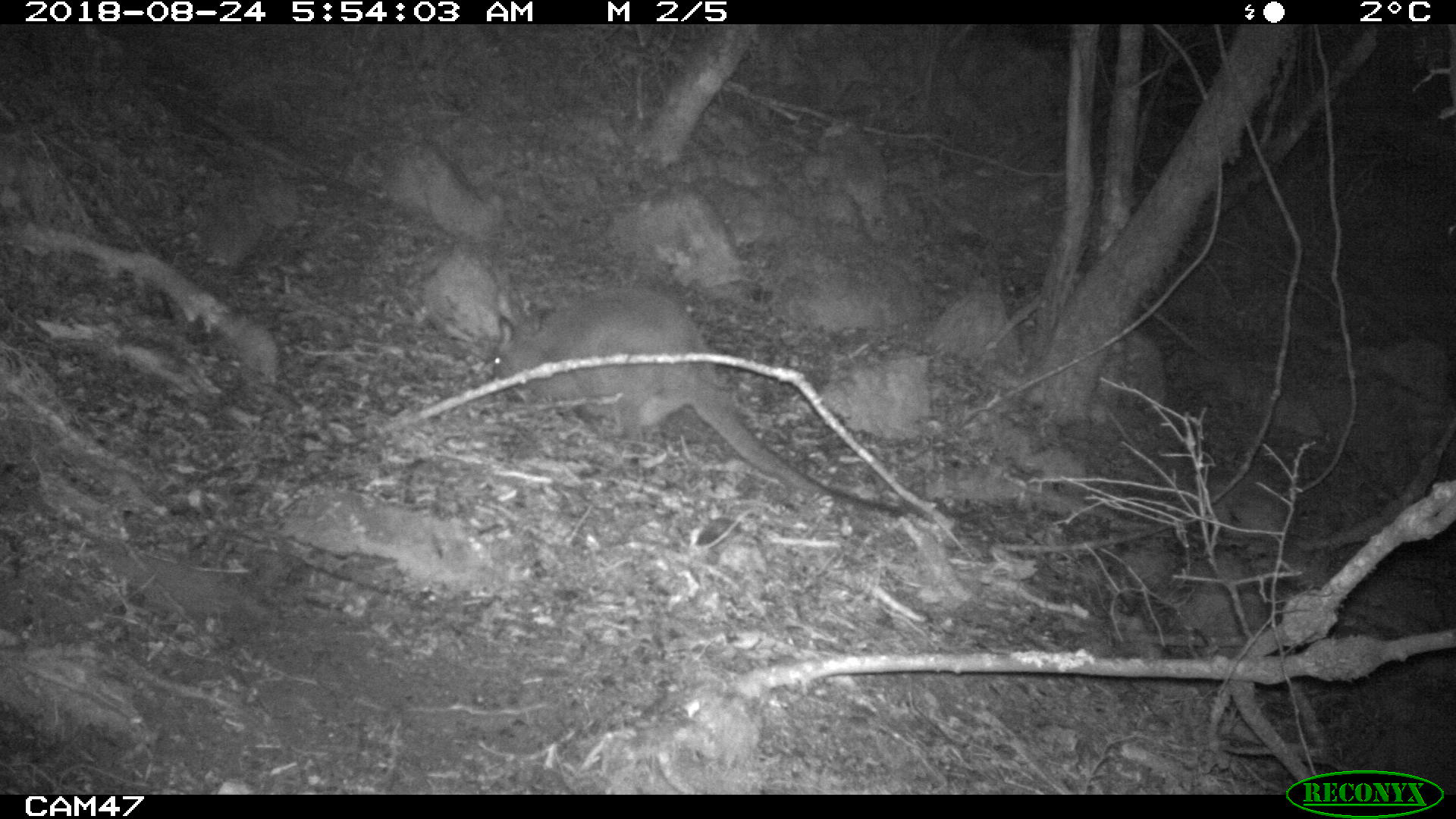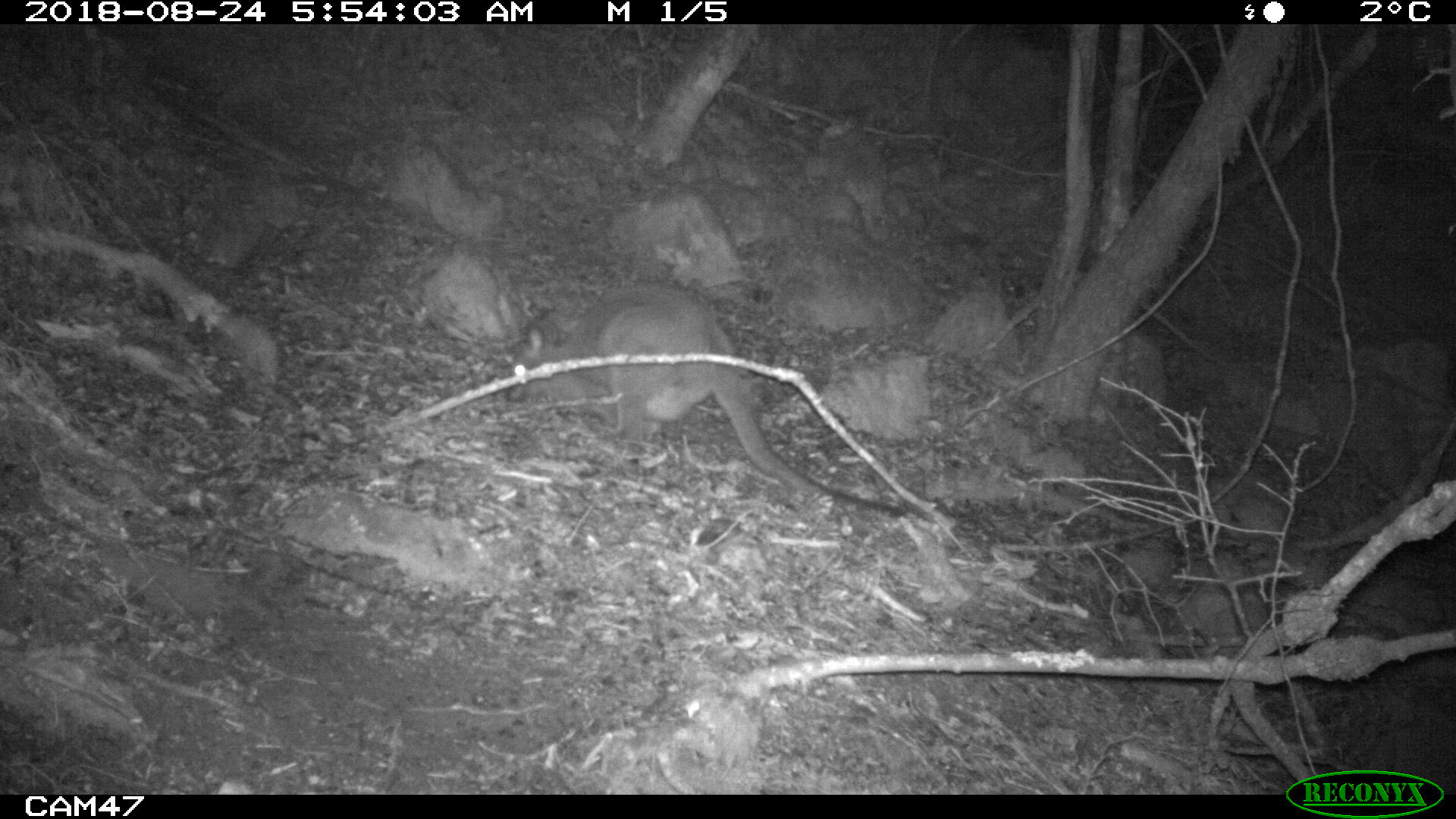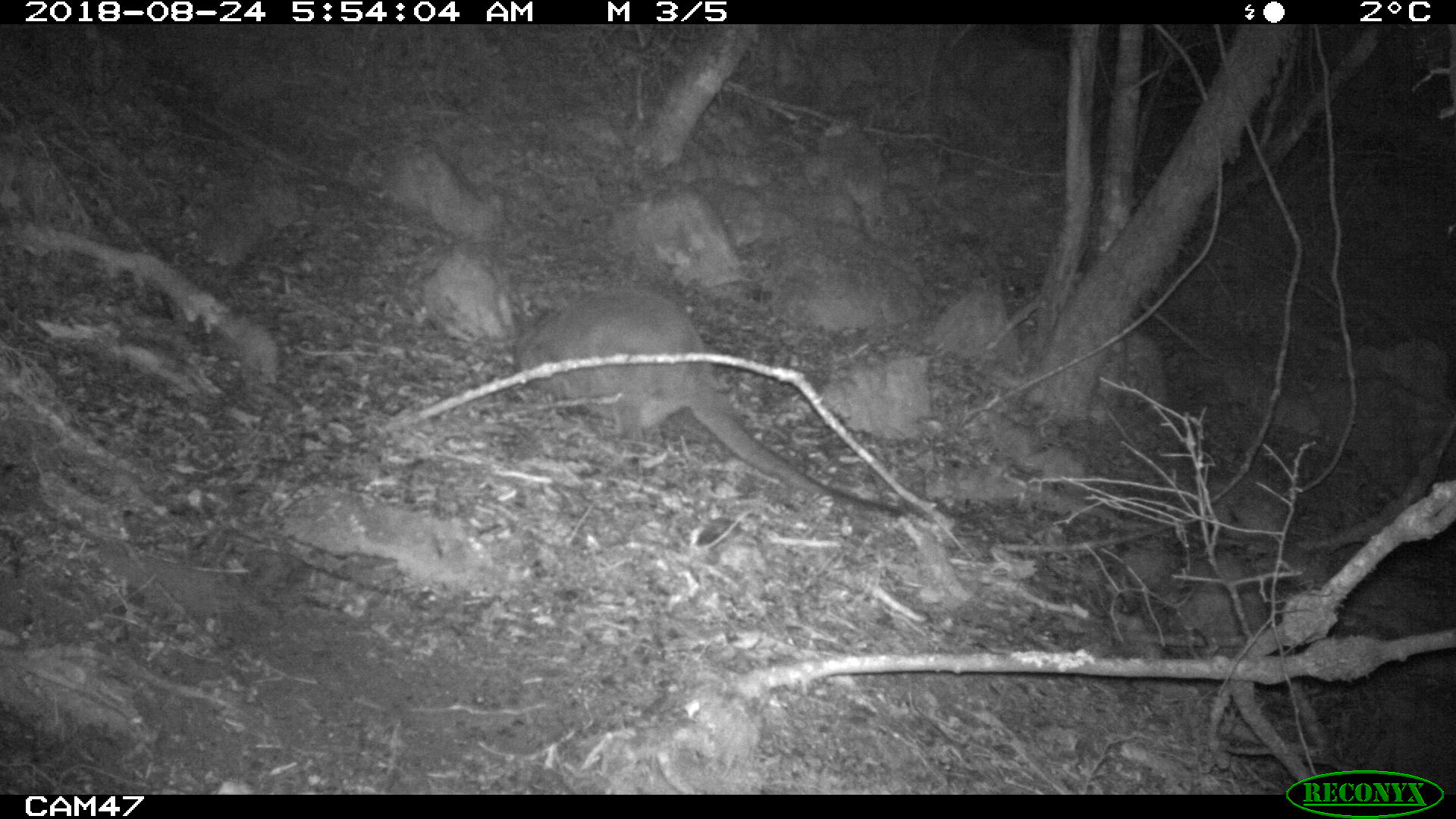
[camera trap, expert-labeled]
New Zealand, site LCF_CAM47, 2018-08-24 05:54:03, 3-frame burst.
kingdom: Animalia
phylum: Chordata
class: Mammalia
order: Diprotodontia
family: Macropodidae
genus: Notamacropus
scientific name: Notamacropus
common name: wallaby